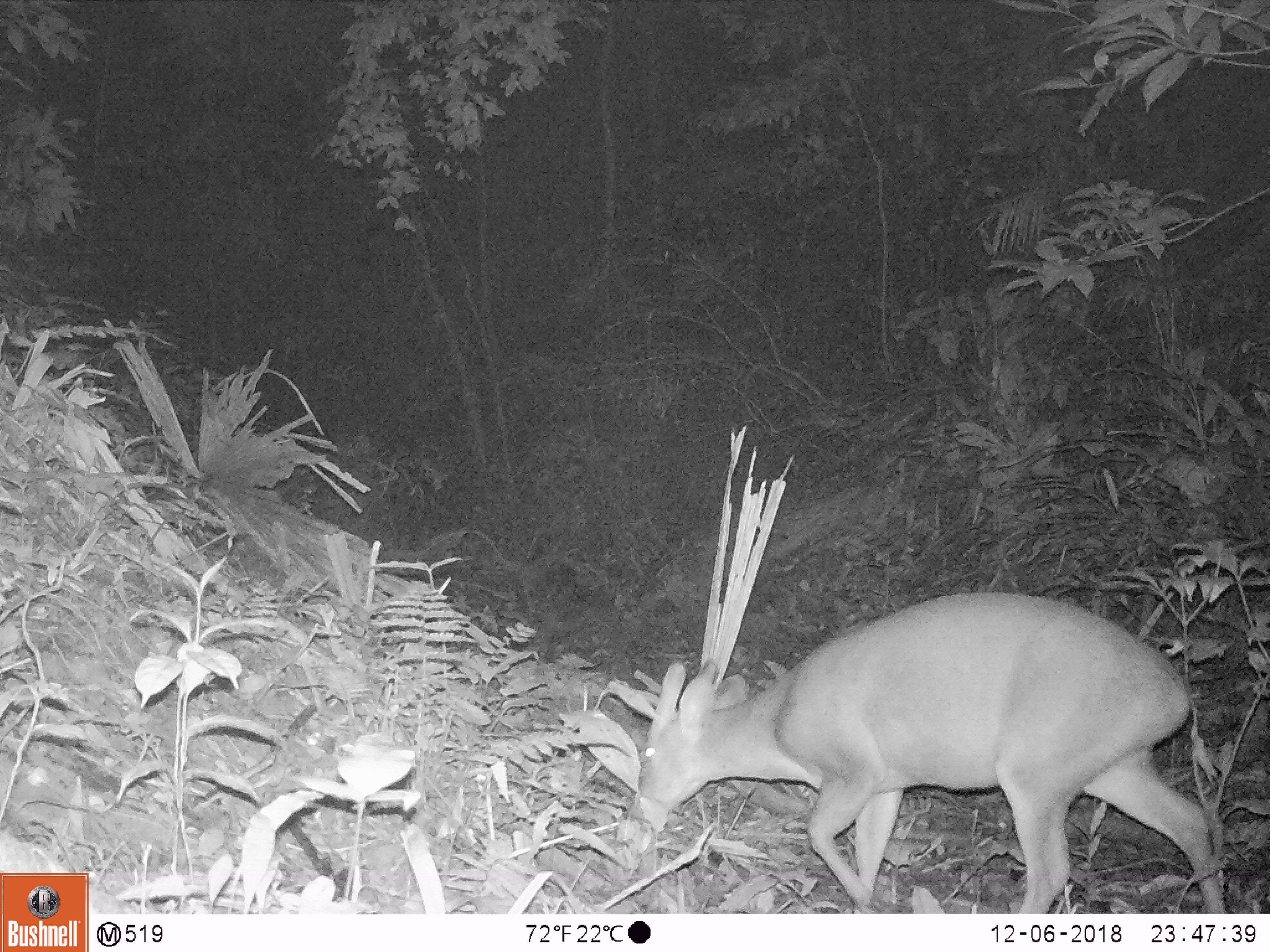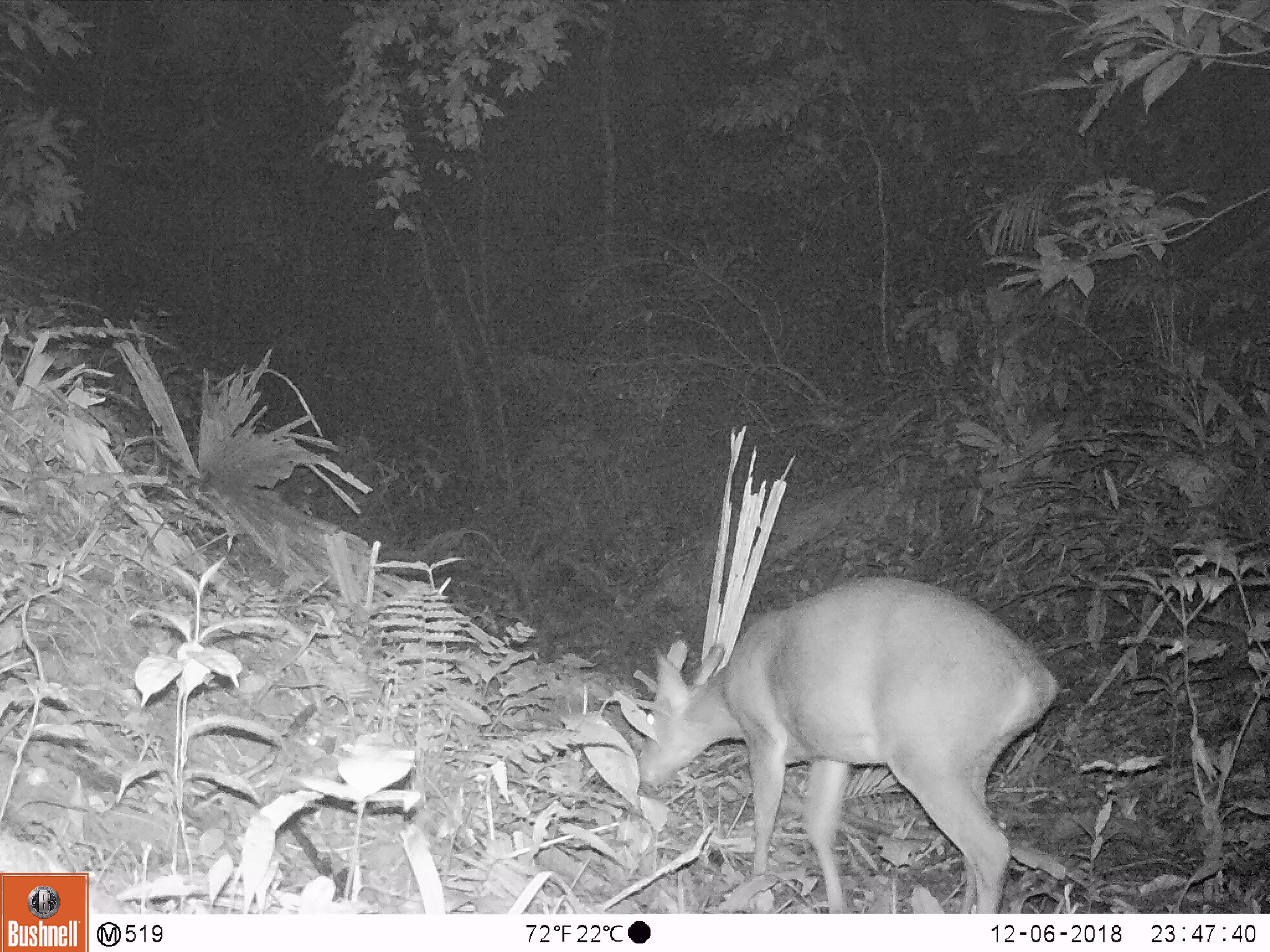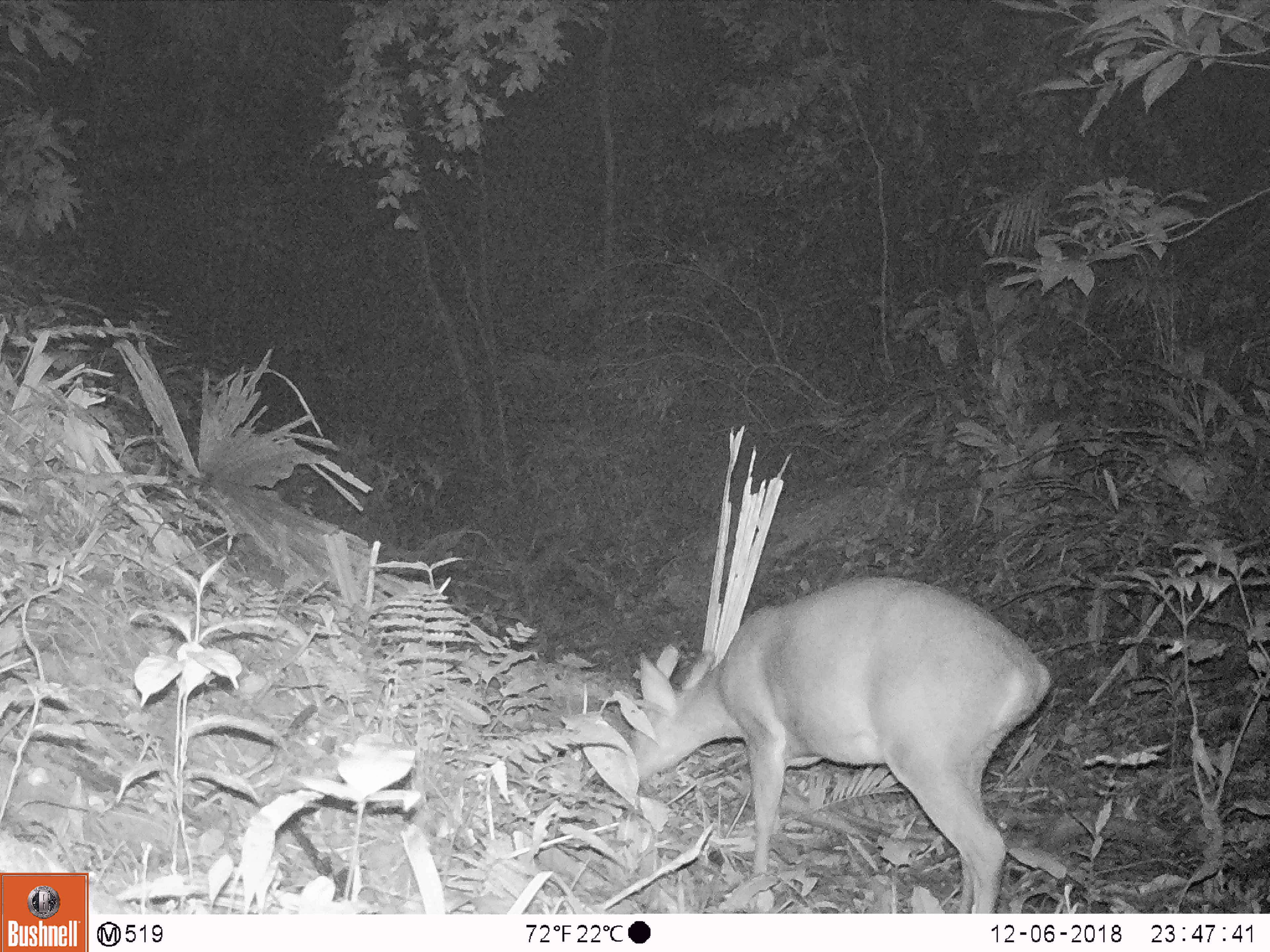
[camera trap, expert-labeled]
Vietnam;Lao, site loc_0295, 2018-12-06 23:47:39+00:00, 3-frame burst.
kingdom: Animalia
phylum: Chordata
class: Mammalia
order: Artiodactyla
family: Cervidae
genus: Muntiacus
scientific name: Muntiacus vuquangensis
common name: large-antlered muntjac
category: large antlered muntjac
Large antlered muntjac (large-antlered muntjac) (Muntiacus vuquangensis). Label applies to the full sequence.